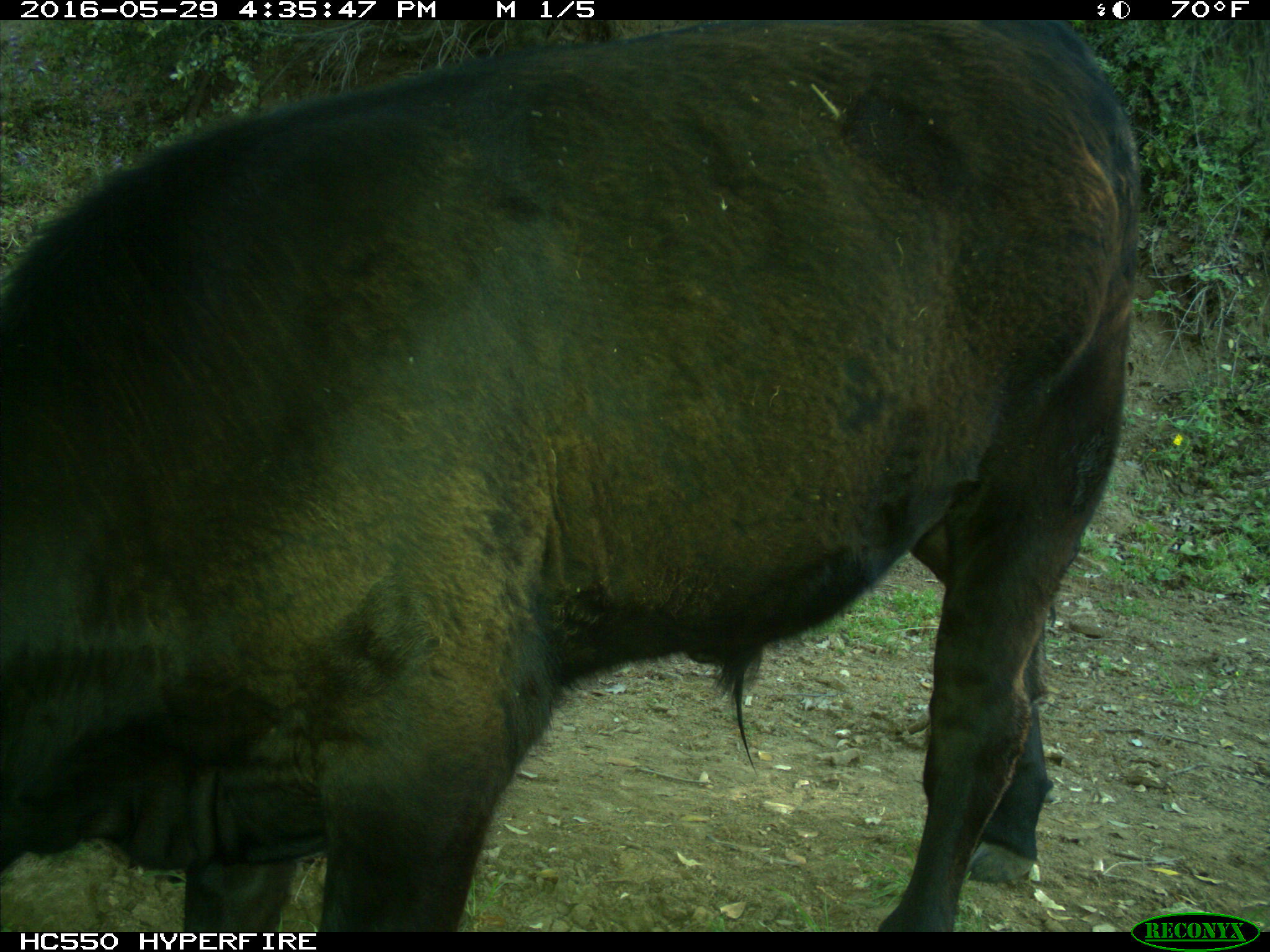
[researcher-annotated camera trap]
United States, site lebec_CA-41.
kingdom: Animalia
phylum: Chordata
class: Mammalia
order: Artiodactyla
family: Bovidae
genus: Bos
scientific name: Bos taurus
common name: domestic cow